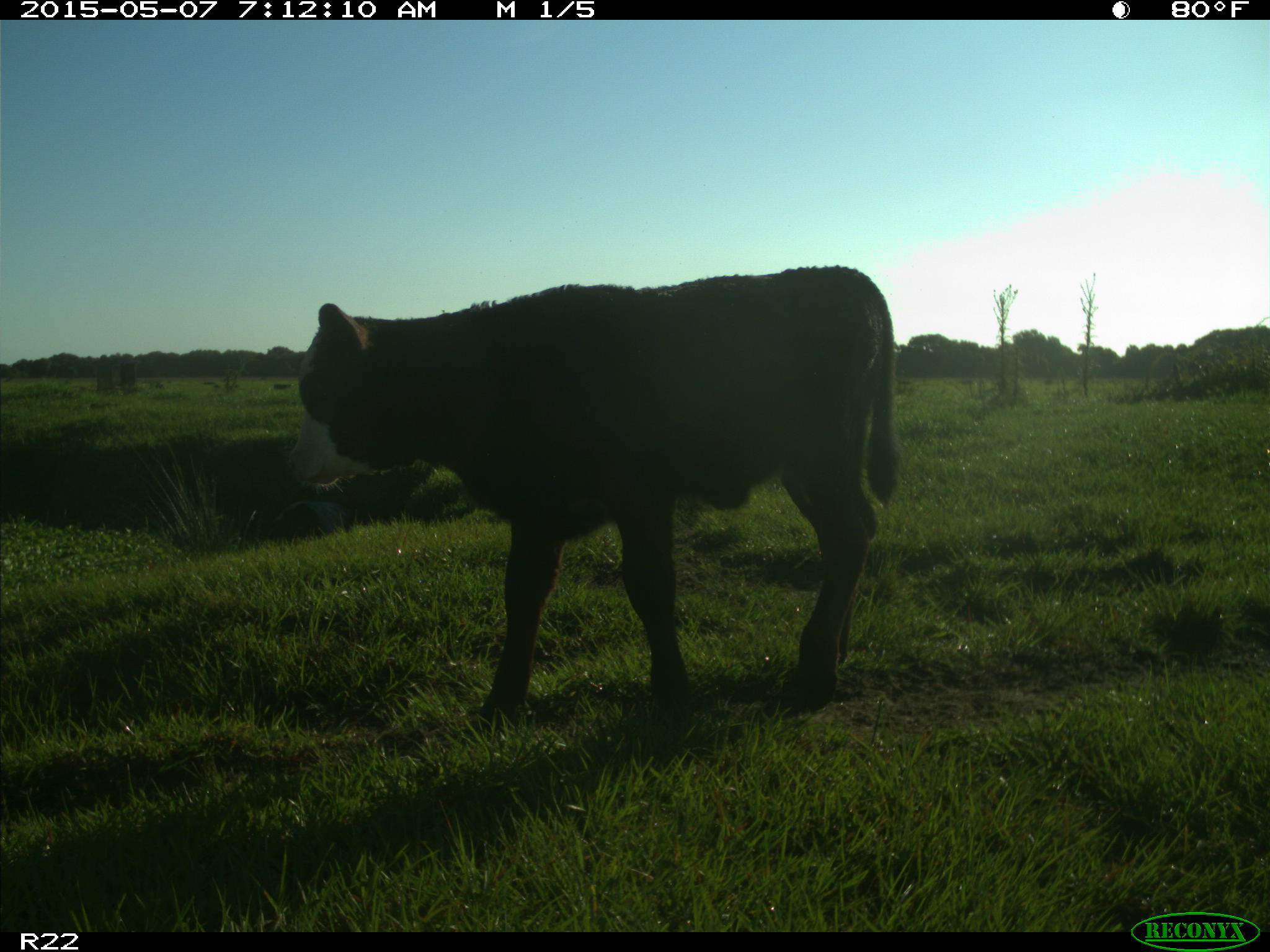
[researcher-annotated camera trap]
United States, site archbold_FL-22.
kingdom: Animalia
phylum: Chordata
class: Mammalia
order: Artiodactyla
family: Bovidae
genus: Bos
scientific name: Bos taurus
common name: domestic cow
Bos taurus (domestic cow).